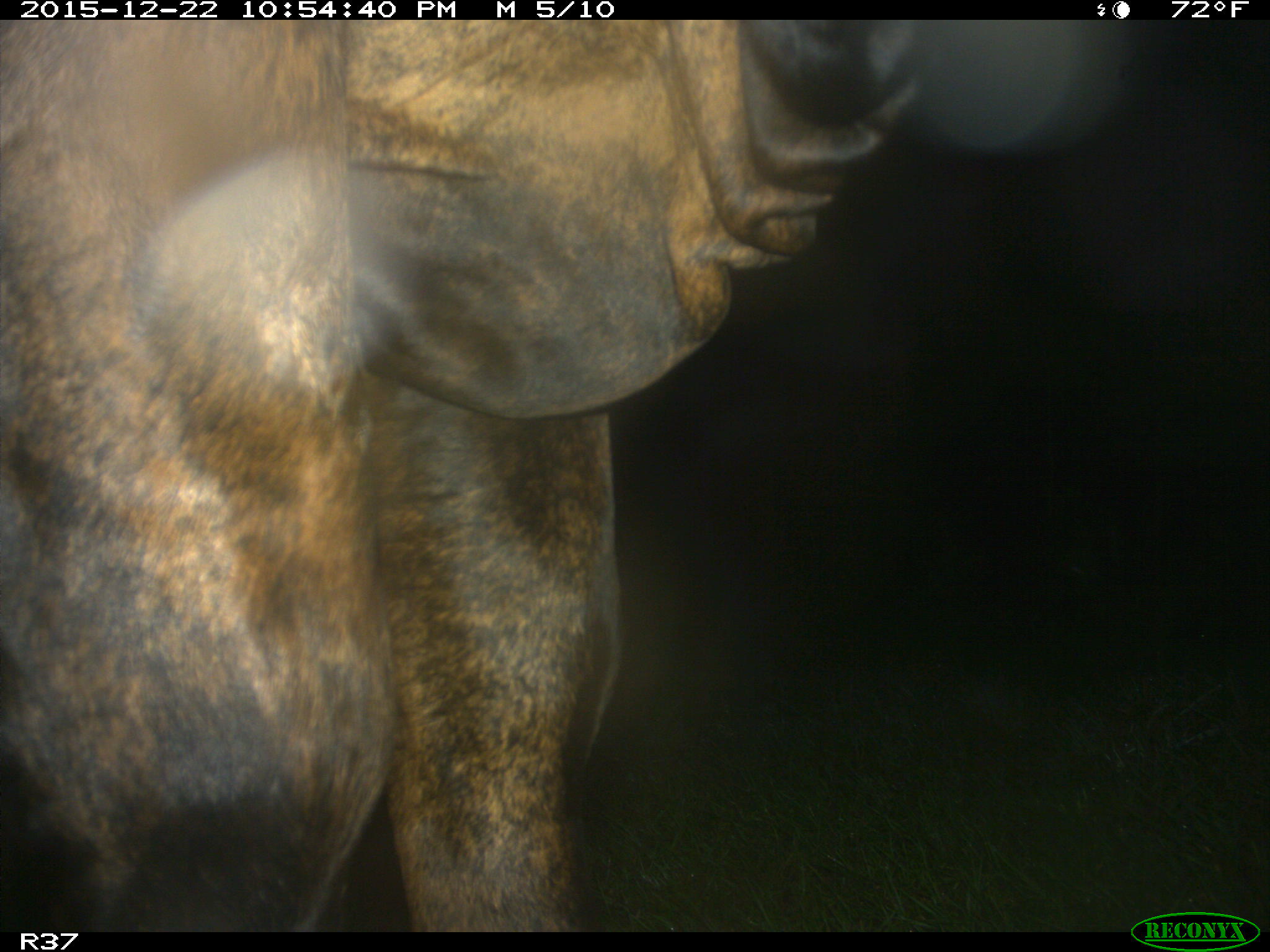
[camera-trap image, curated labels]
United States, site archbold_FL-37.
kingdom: Animalia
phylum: Chordata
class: Mammalia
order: Artiodactyla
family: Bovidae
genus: Bos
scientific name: Bos taurus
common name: domestic cow